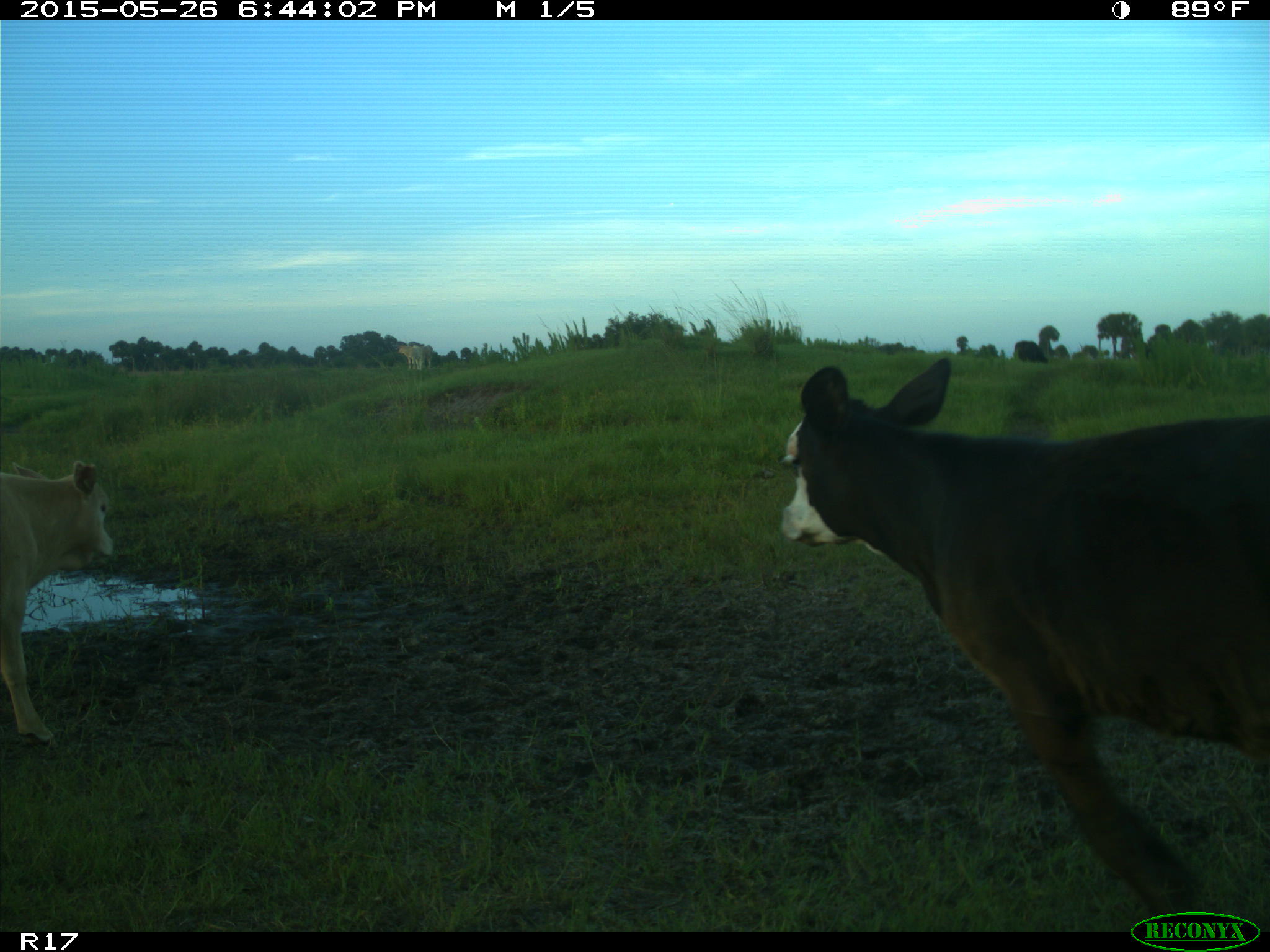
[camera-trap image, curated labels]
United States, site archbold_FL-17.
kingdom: Animalia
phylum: Chordata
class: Mammalia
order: Artiodactyla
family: Bovidae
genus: Bos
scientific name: Bos taurus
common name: domestic cow